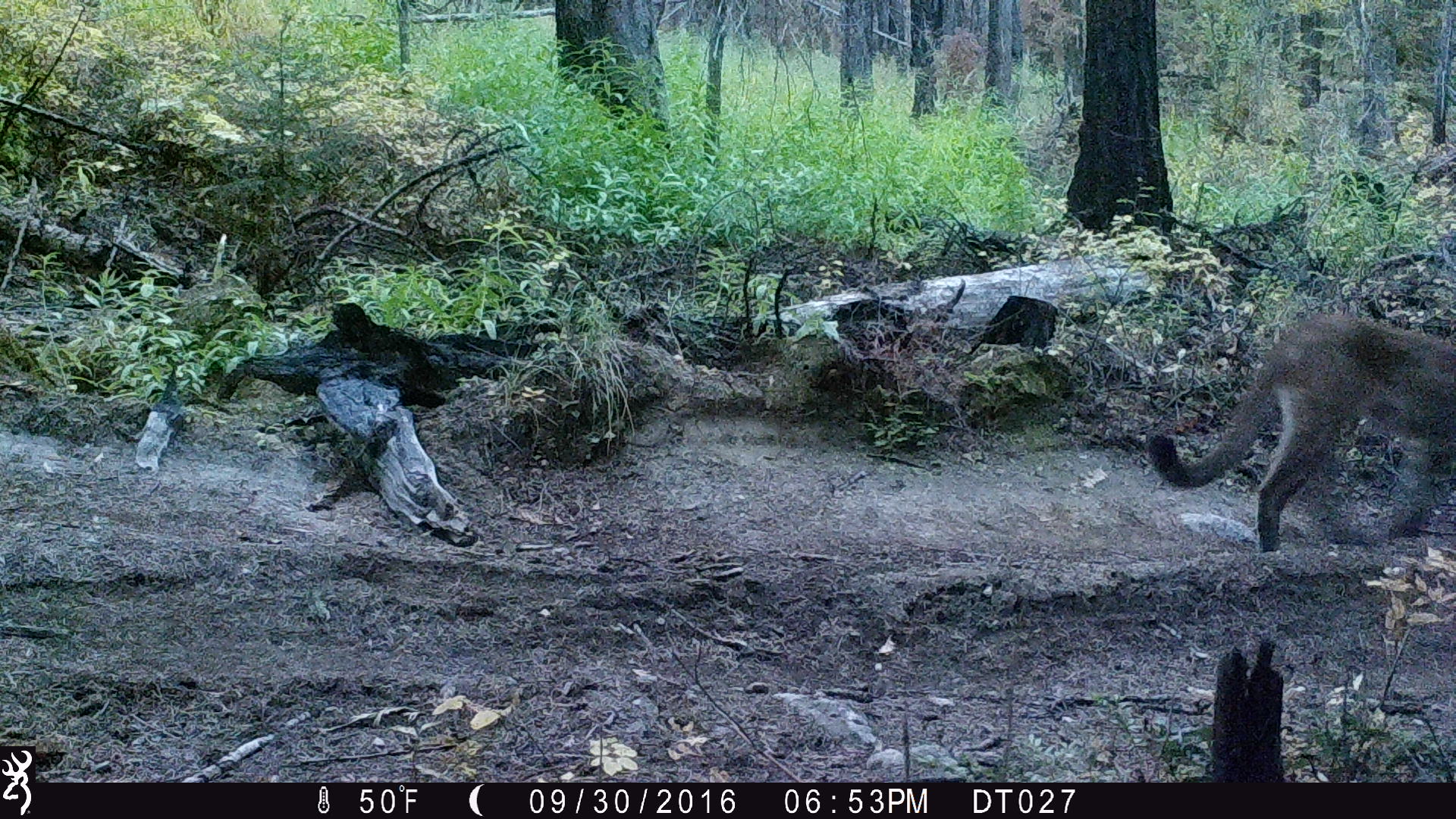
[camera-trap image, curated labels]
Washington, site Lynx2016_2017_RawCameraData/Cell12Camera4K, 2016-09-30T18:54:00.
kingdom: Animalia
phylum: Chordata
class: Mammalia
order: Carnivora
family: Felidae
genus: Puma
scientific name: Puma concolor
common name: mountain lion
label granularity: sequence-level